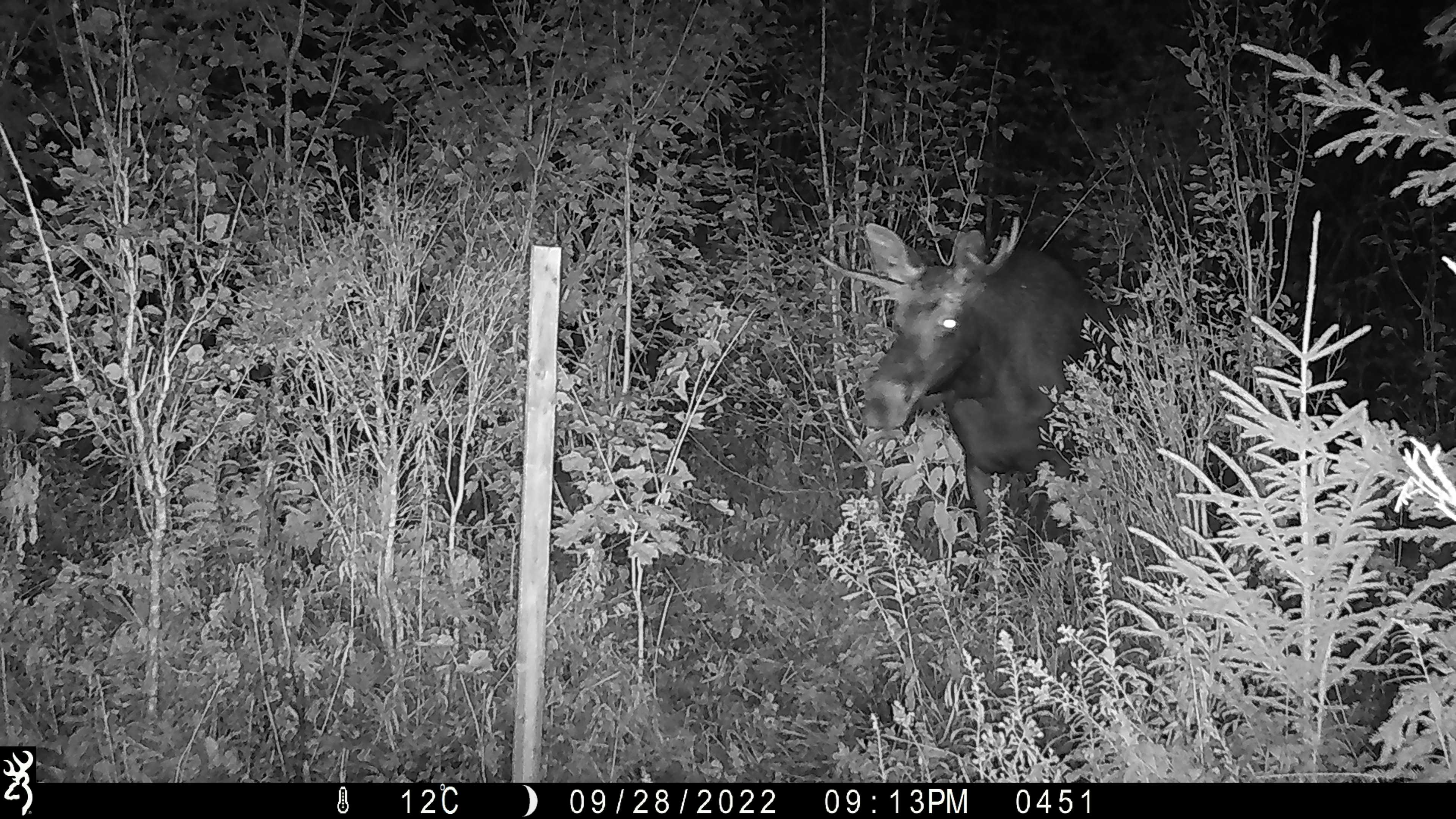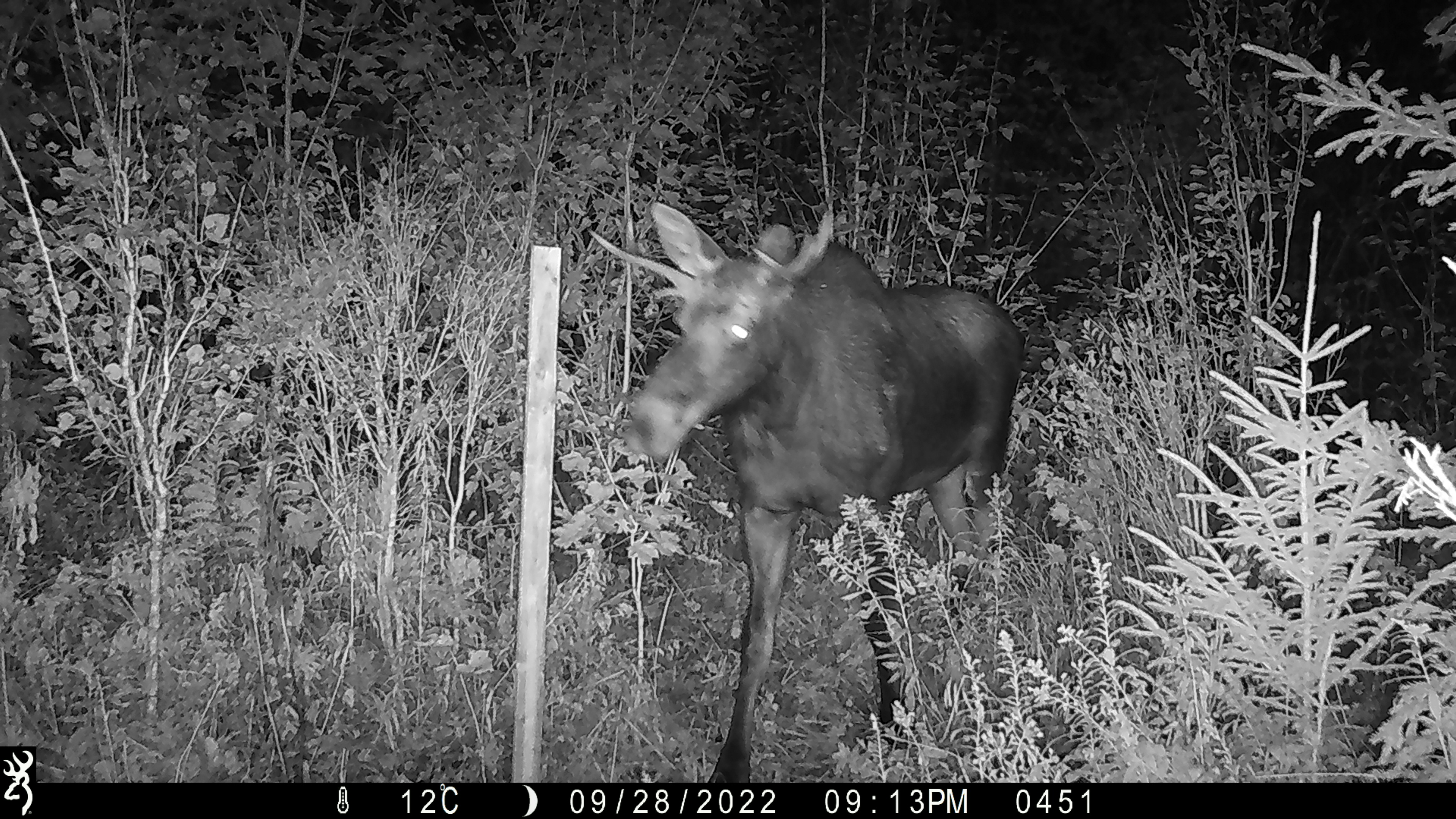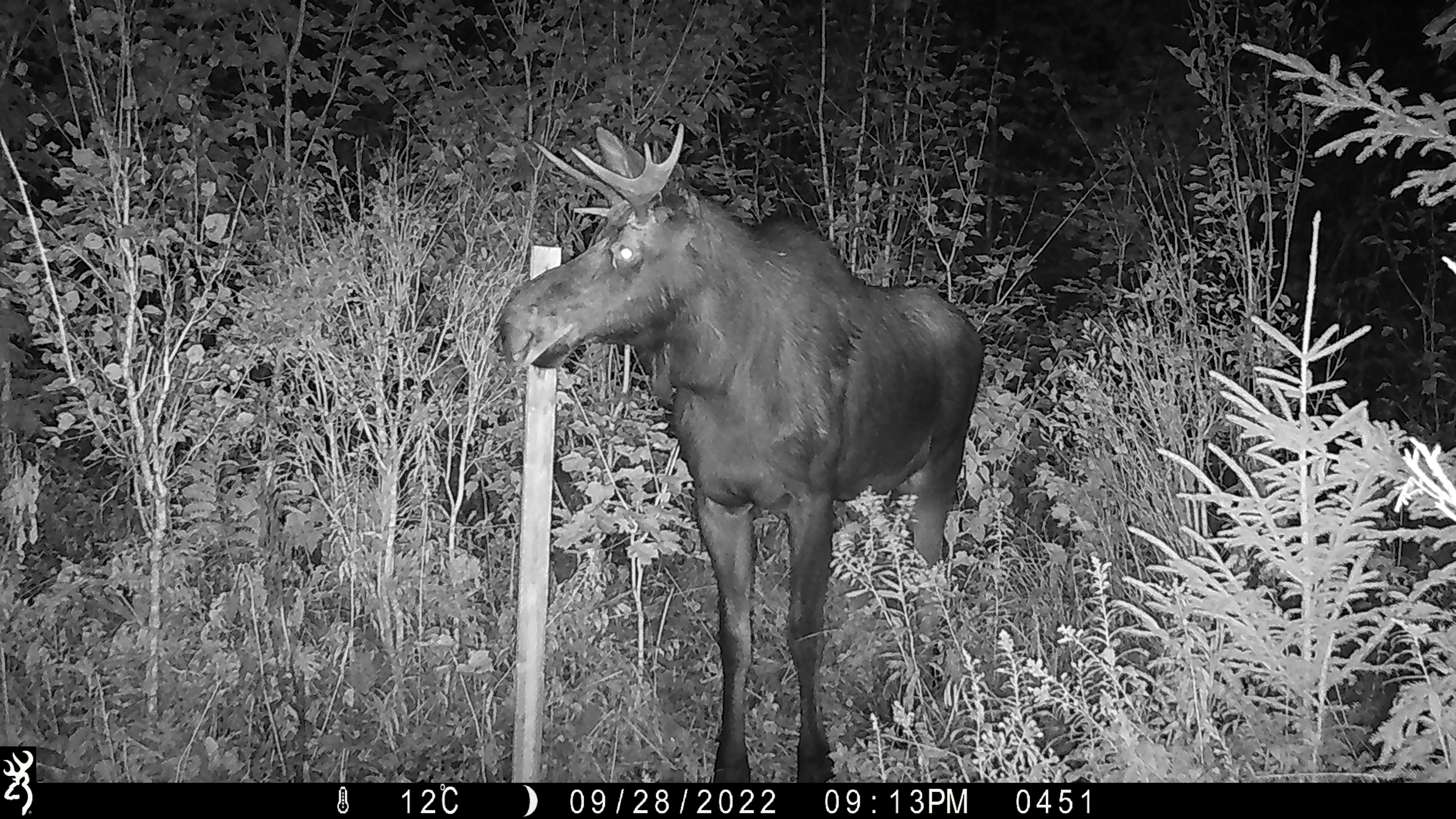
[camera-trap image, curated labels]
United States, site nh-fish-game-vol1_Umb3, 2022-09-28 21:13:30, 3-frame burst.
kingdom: Animalia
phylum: Chordata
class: Mammalia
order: Artiodactyla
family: Cervidae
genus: Alces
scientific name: Alces alces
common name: moose